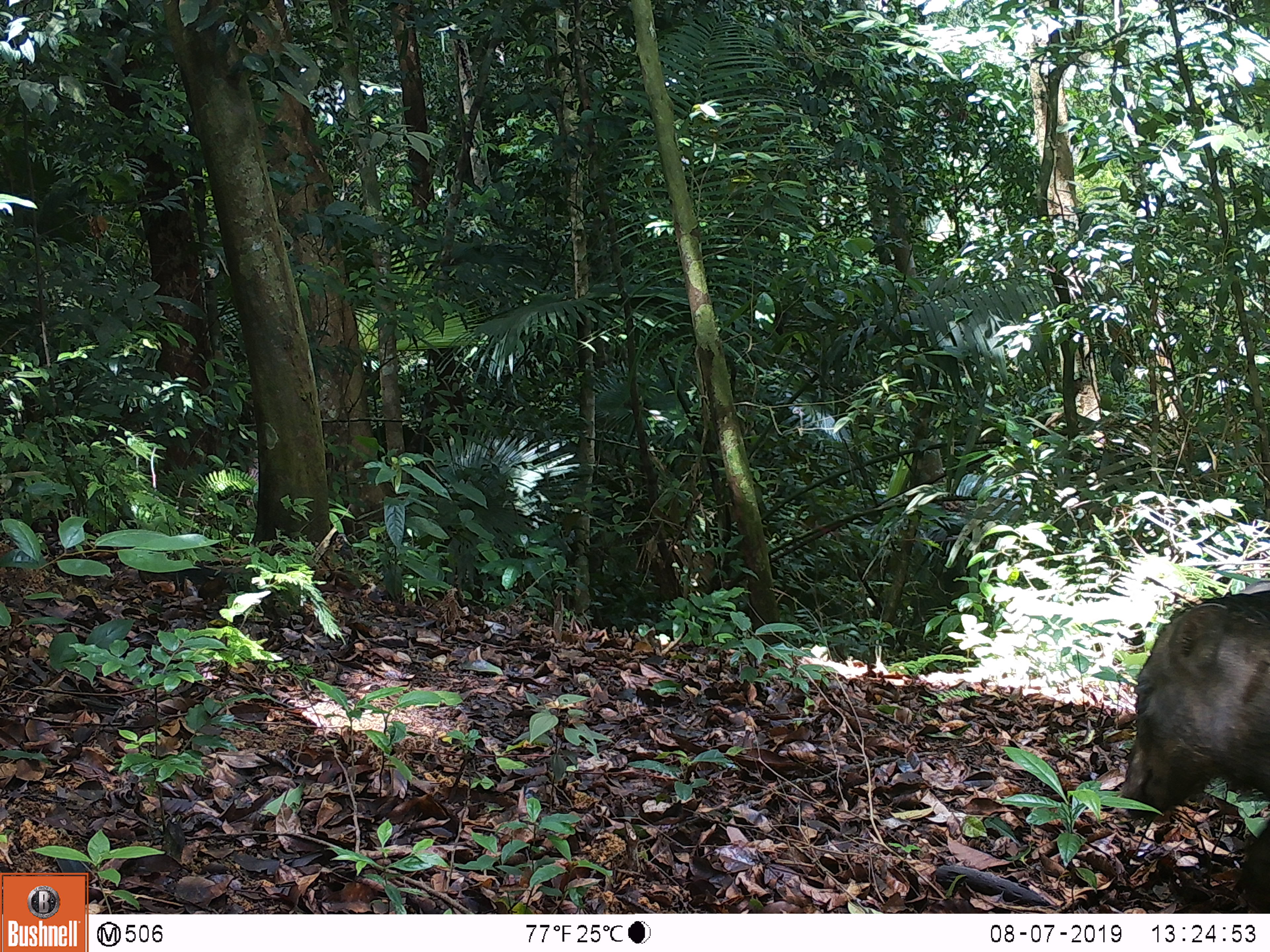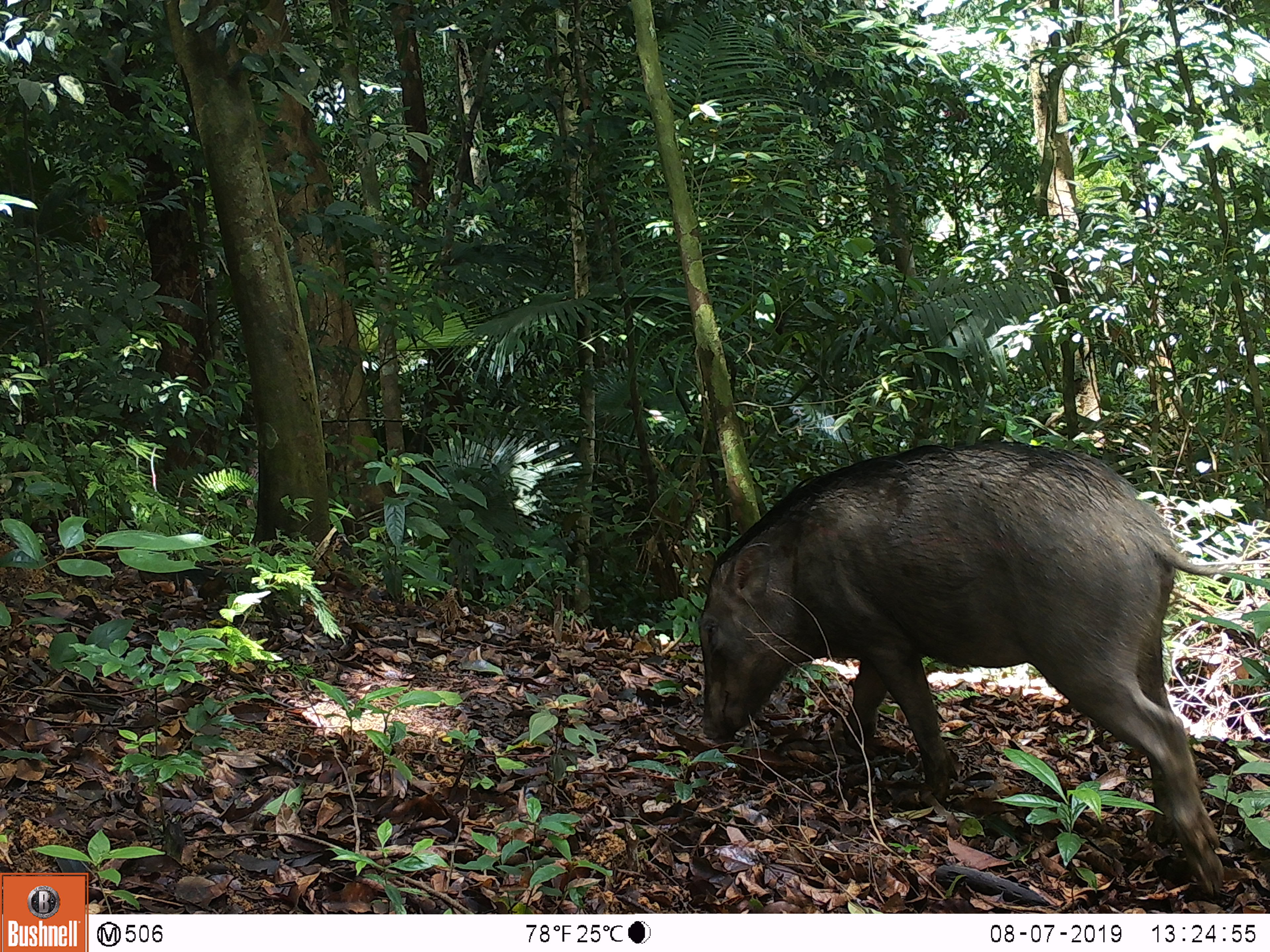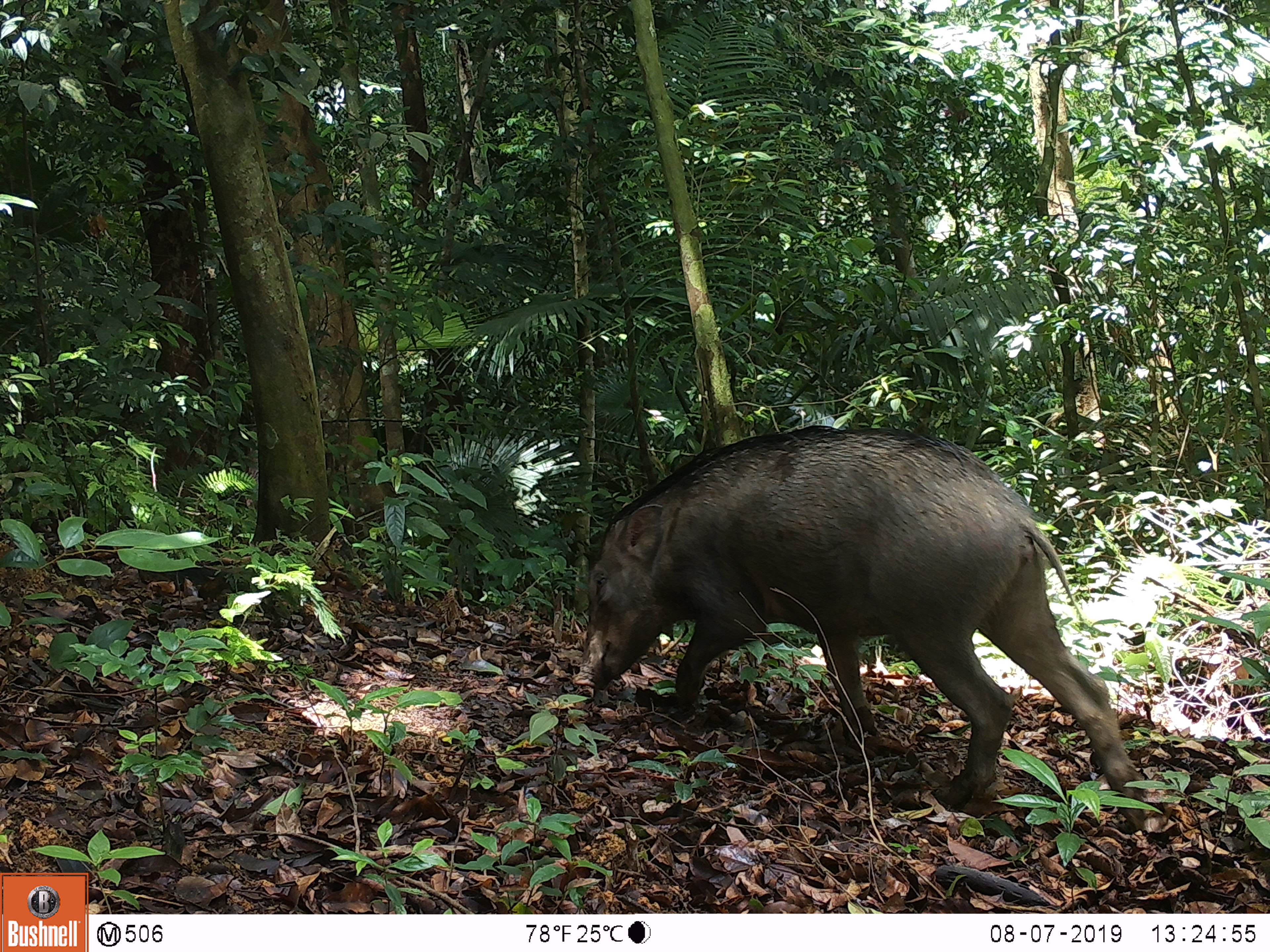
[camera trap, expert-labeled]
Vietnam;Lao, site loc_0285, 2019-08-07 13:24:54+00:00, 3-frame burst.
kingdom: Animalia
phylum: Chordata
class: Mammalia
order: Artiodactyla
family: Suidae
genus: Sus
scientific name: Sus scrofa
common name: eurasian wild pig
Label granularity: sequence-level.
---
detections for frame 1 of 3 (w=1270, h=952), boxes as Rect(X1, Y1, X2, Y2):
eurasian wild pig: Rect(1117, 578, 1270, 911)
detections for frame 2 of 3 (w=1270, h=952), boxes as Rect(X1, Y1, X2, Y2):
eurasian wild pig: Rect(693, 438, 1270, 895)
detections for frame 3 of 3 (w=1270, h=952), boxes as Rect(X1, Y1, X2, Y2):
eurasian wild pig: Rect(571, 423, 1145, 830)